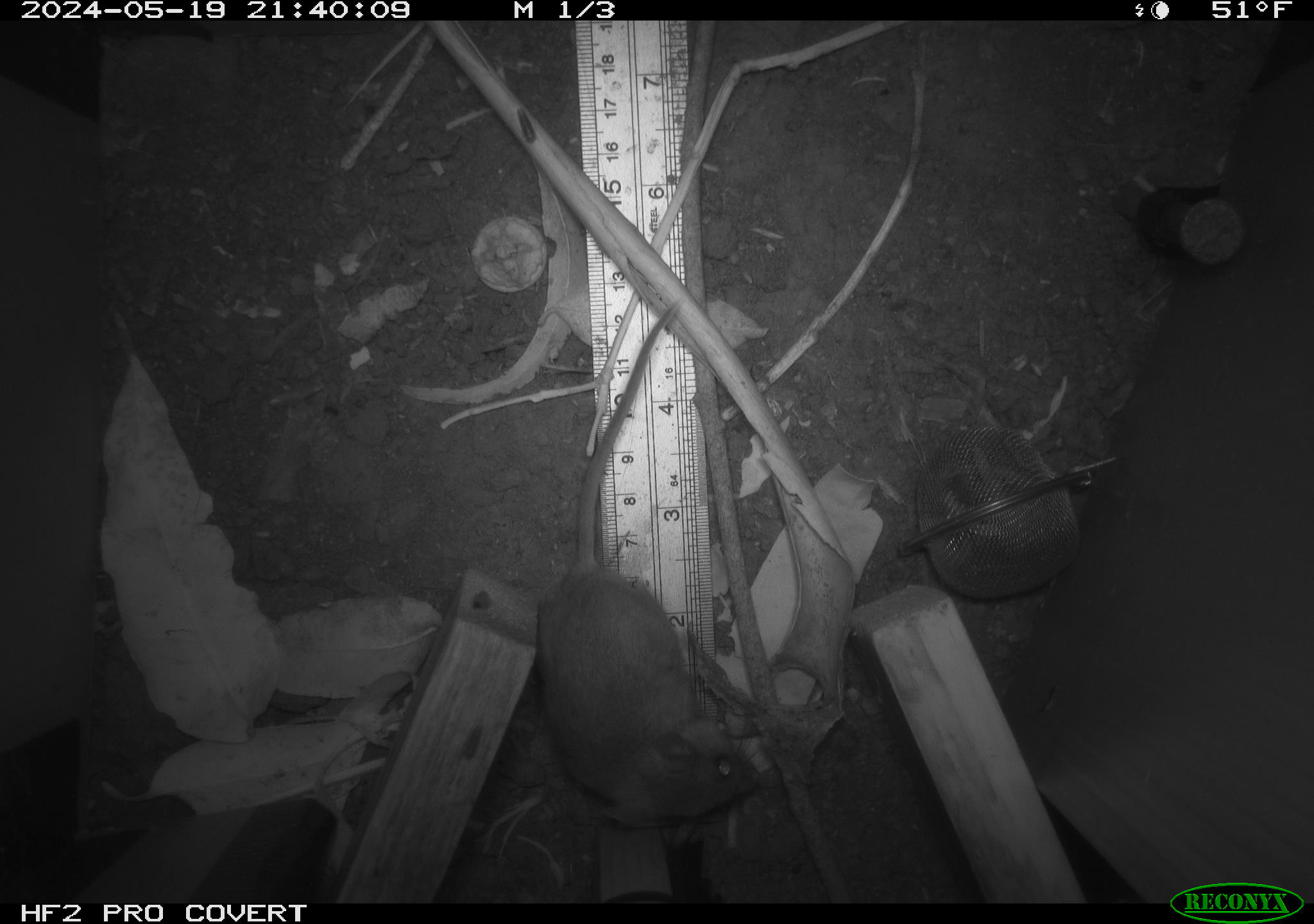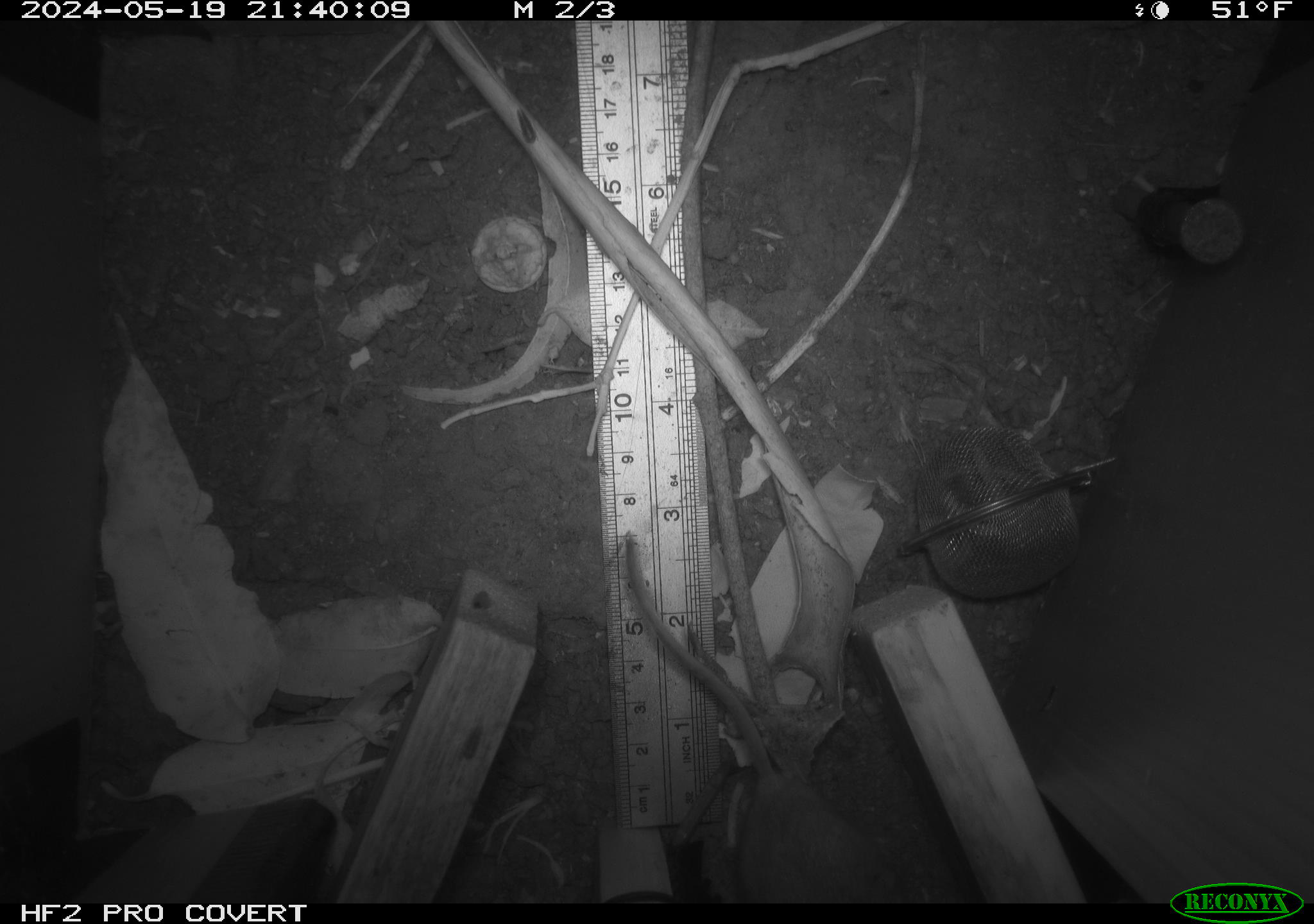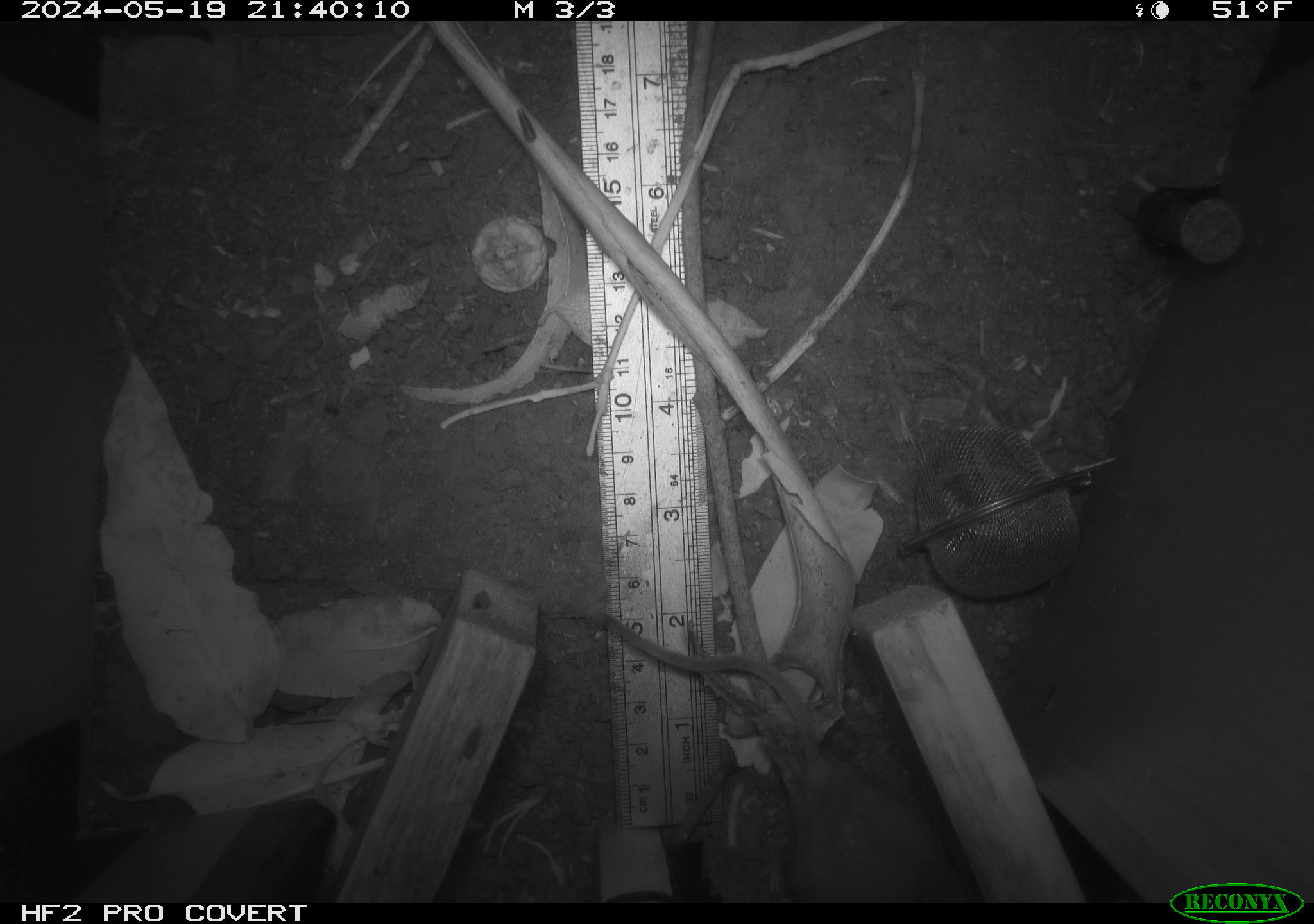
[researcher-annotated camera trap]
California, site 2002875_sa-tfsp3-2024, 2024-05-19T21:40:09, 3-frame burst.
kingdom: Animalia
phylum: Chordata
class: Mammalia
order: Rodentia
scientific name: Rodentia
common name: rodent